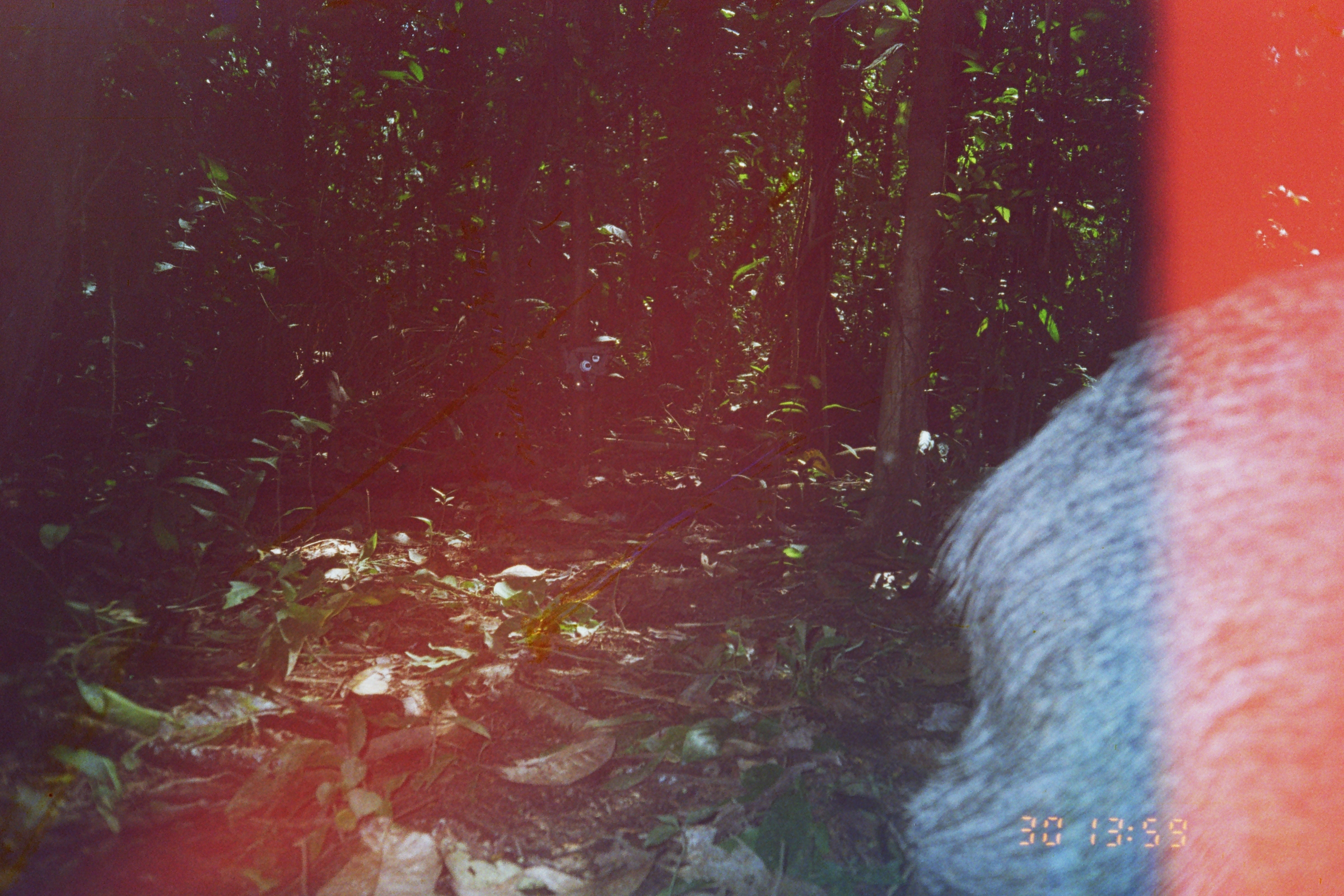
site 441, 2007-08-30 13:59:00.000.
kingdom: Animalia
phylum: Chordata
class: Mammalia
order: Artiodactyla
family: Tayassuidae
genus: Tayassu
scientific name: Tayassu pecari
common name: white-lipped peccary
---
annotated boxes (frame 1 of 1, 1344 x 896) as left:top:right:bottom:
tayassu pecari: 892:247:1341:893